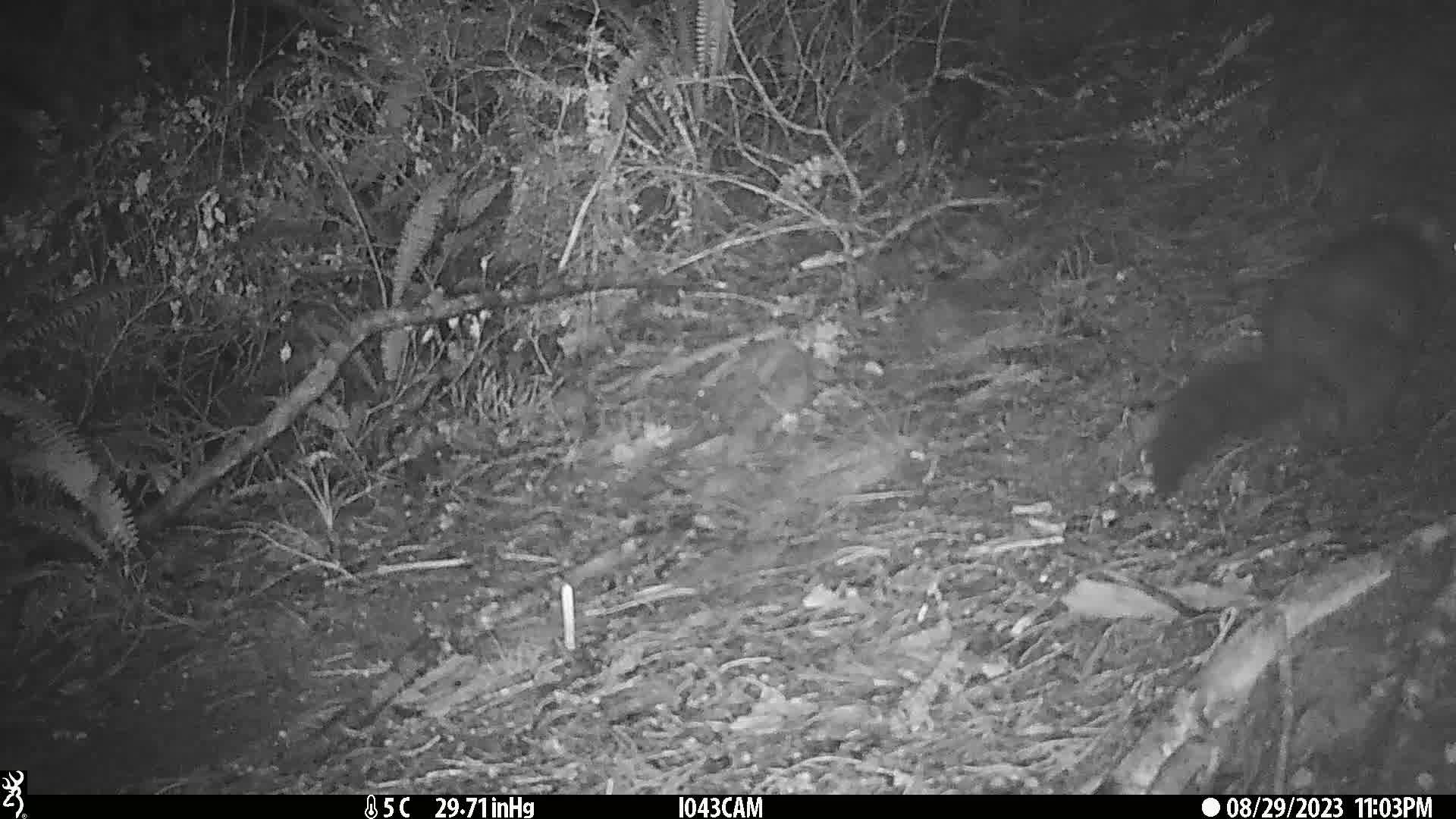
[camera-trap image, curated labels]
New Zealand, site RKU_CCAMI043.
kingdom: Animalia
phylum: Chordata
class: Mammalia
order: Diprotodontia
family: Phalangeridae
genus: Trichosurus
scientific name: Trichosurus vulpecula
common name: common brushtail possum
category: possum